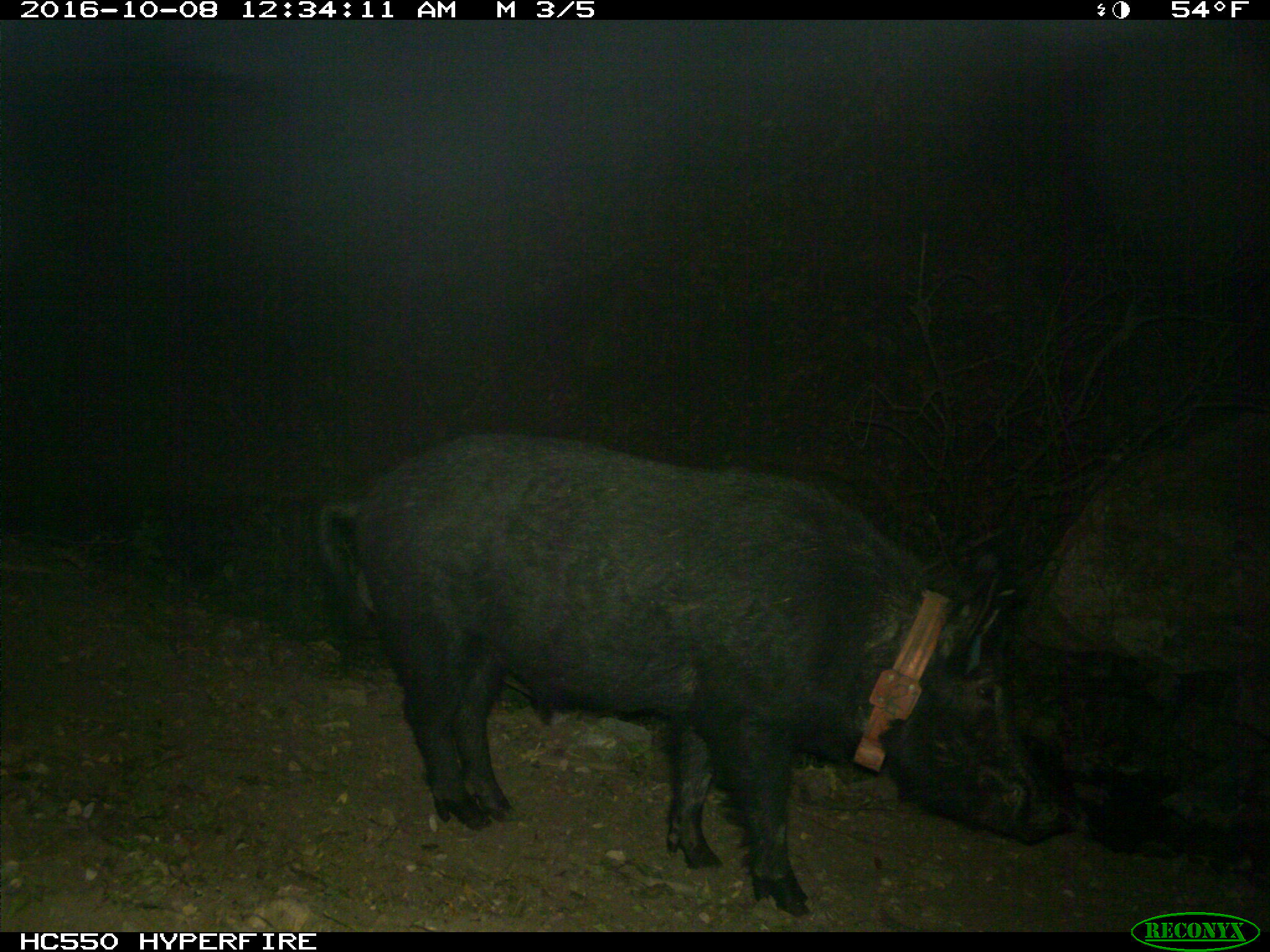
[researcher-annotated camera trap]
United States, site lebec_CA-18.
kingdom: Animalia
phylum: Chordata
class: Mammalia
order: Artiodactyla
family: Suidae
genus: Sus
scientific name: Sus scrofa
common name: wild boar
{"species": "Sus scrofa (wild boar)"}